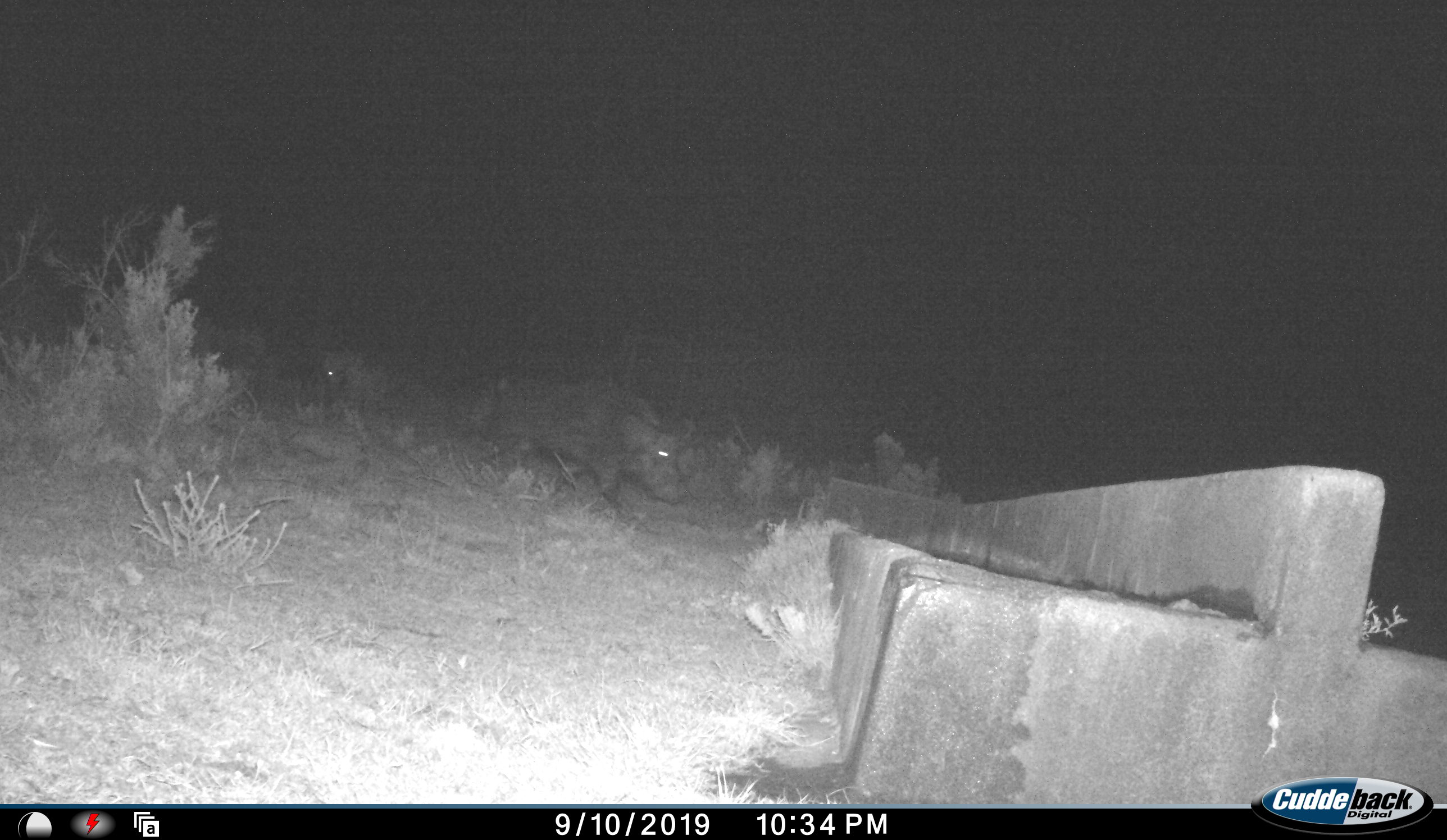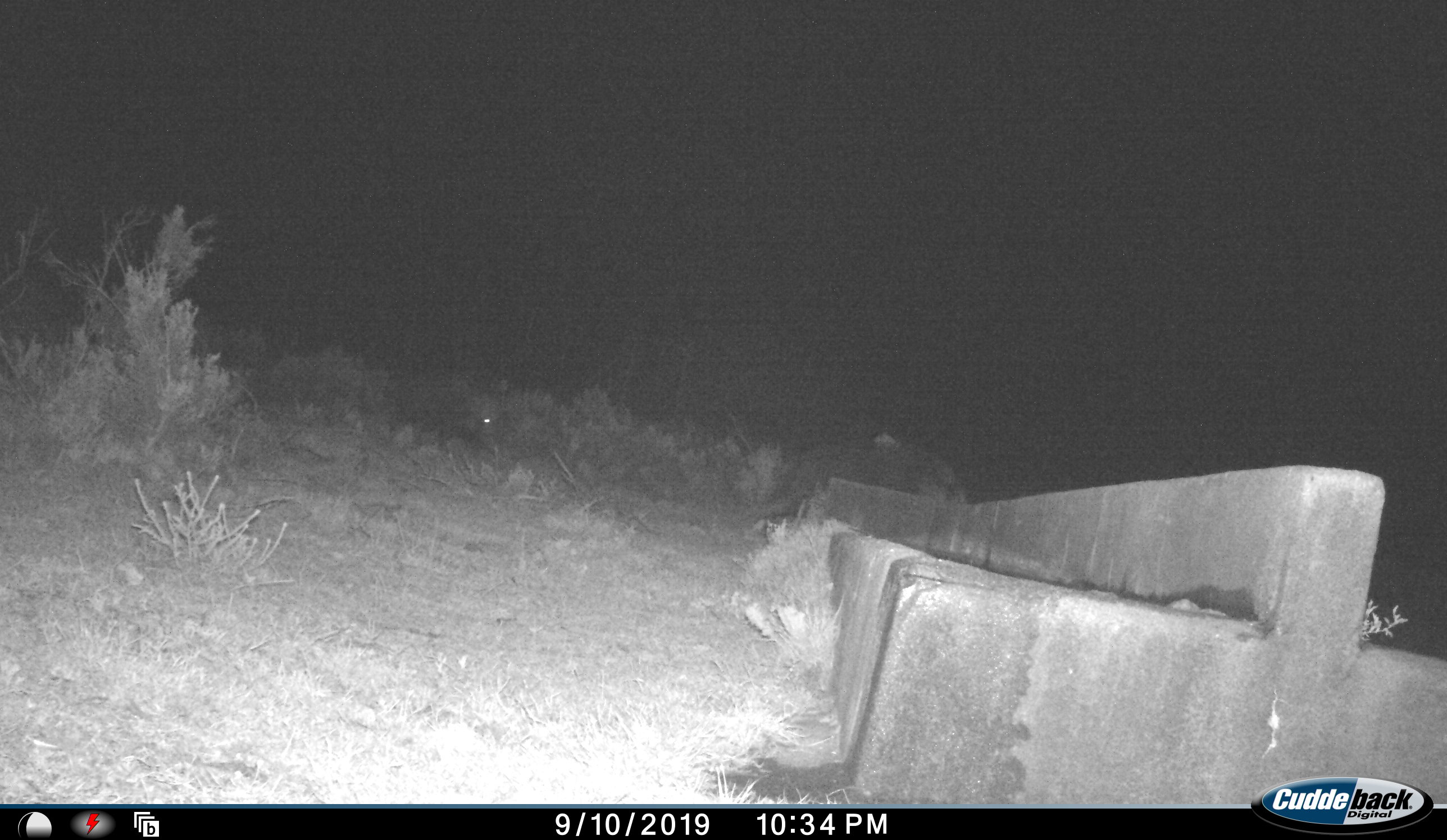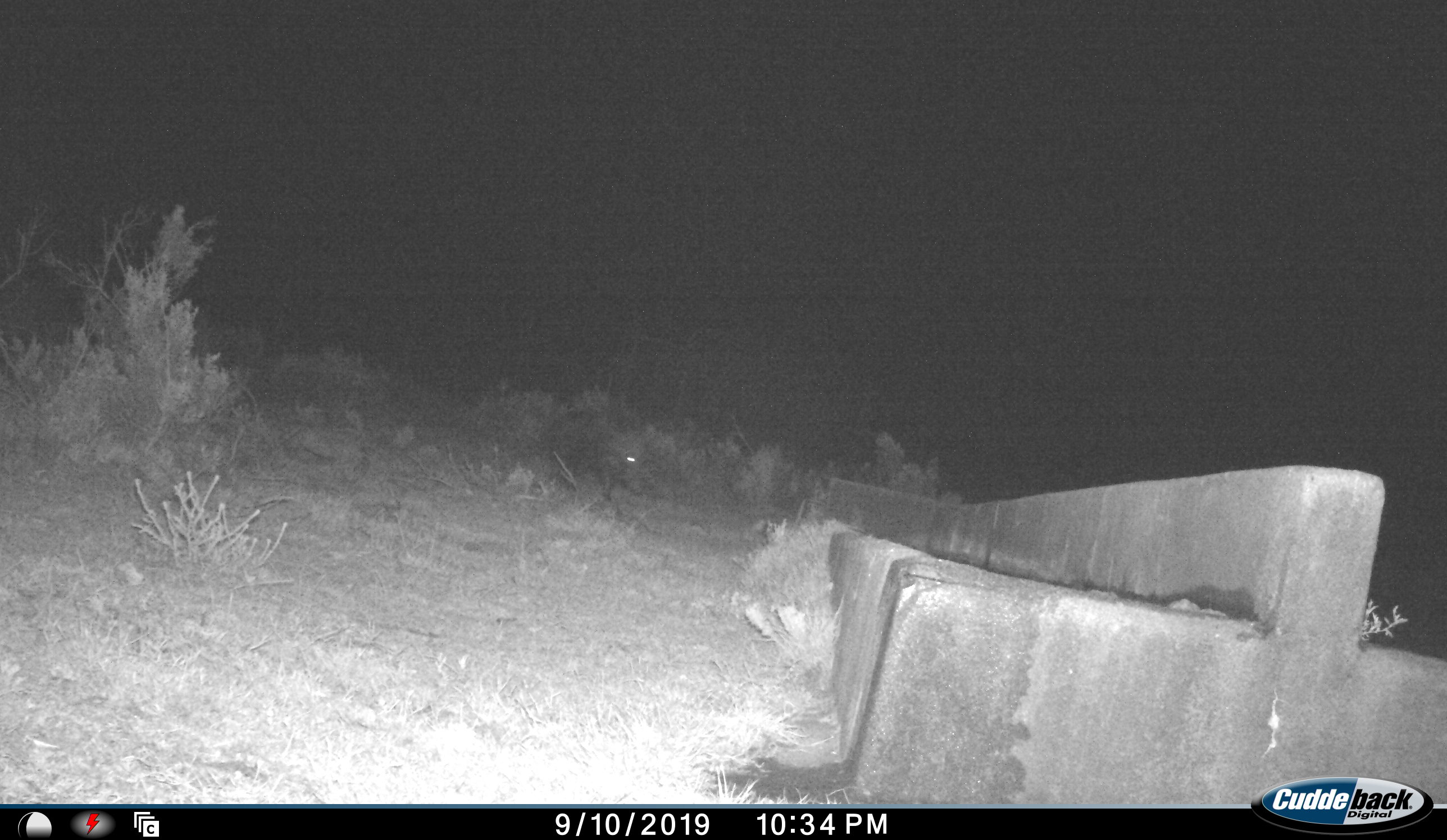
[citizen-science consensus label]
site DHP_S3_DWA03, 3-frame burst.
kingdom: Animalia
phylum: Chordata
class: Mammalia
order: Artiodactyla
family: Suidae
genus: Potamochoerus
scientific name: Potamochoerus larvatus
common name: bushpig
Bushpig (Potamochoerus larvatus), count 2. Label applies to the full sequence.